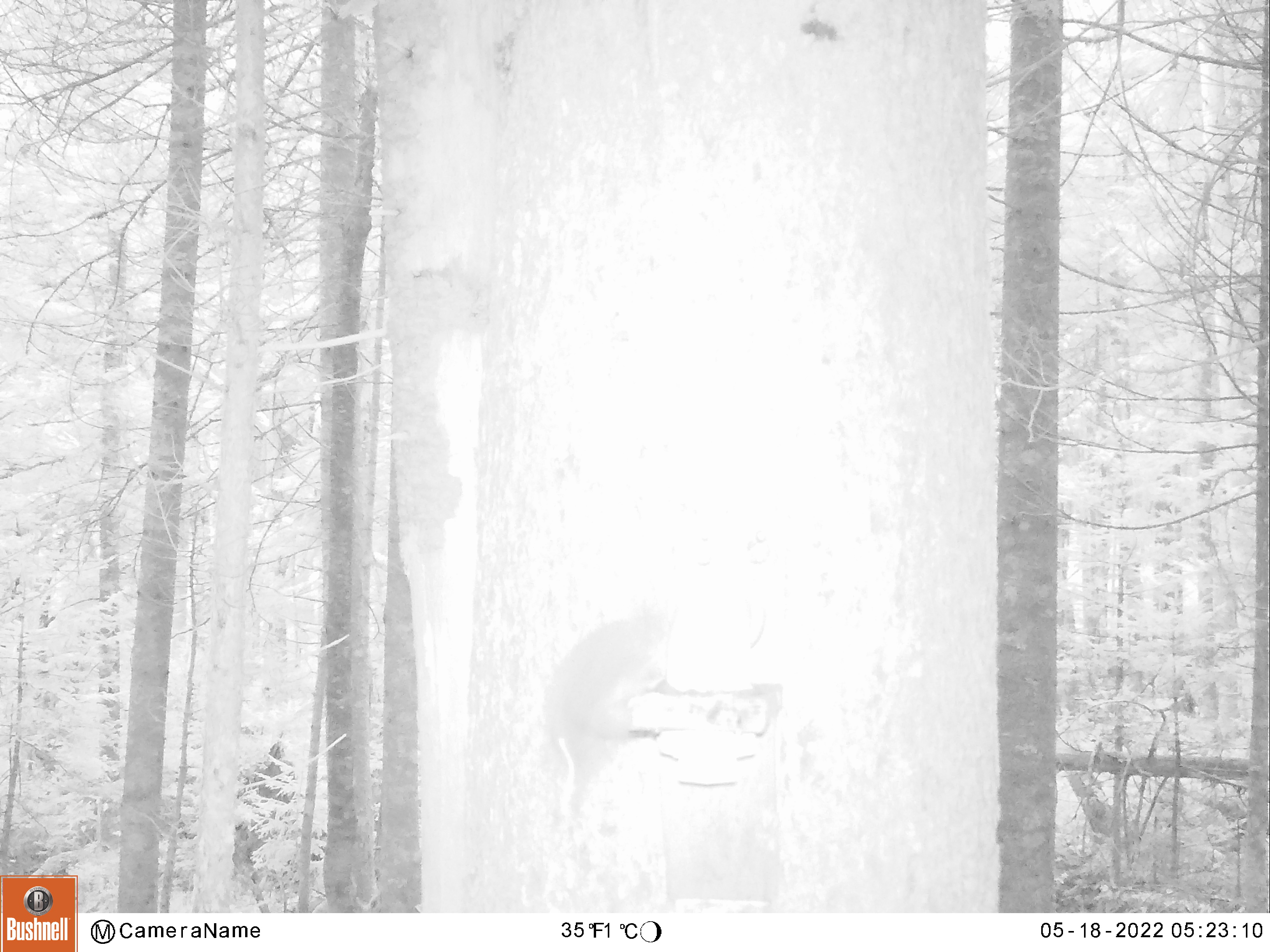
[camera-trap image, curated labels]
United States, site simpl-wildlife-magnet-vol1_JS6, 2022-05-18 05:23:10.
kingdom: Animalia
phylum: Chordata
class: Mammalia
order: Rodentia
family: Sciuridae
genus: Tamiasciurus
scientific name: Tamiasciurus hudsonicus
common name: red squirrel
Red squirrel (Tamiasciurus hudsonicus).